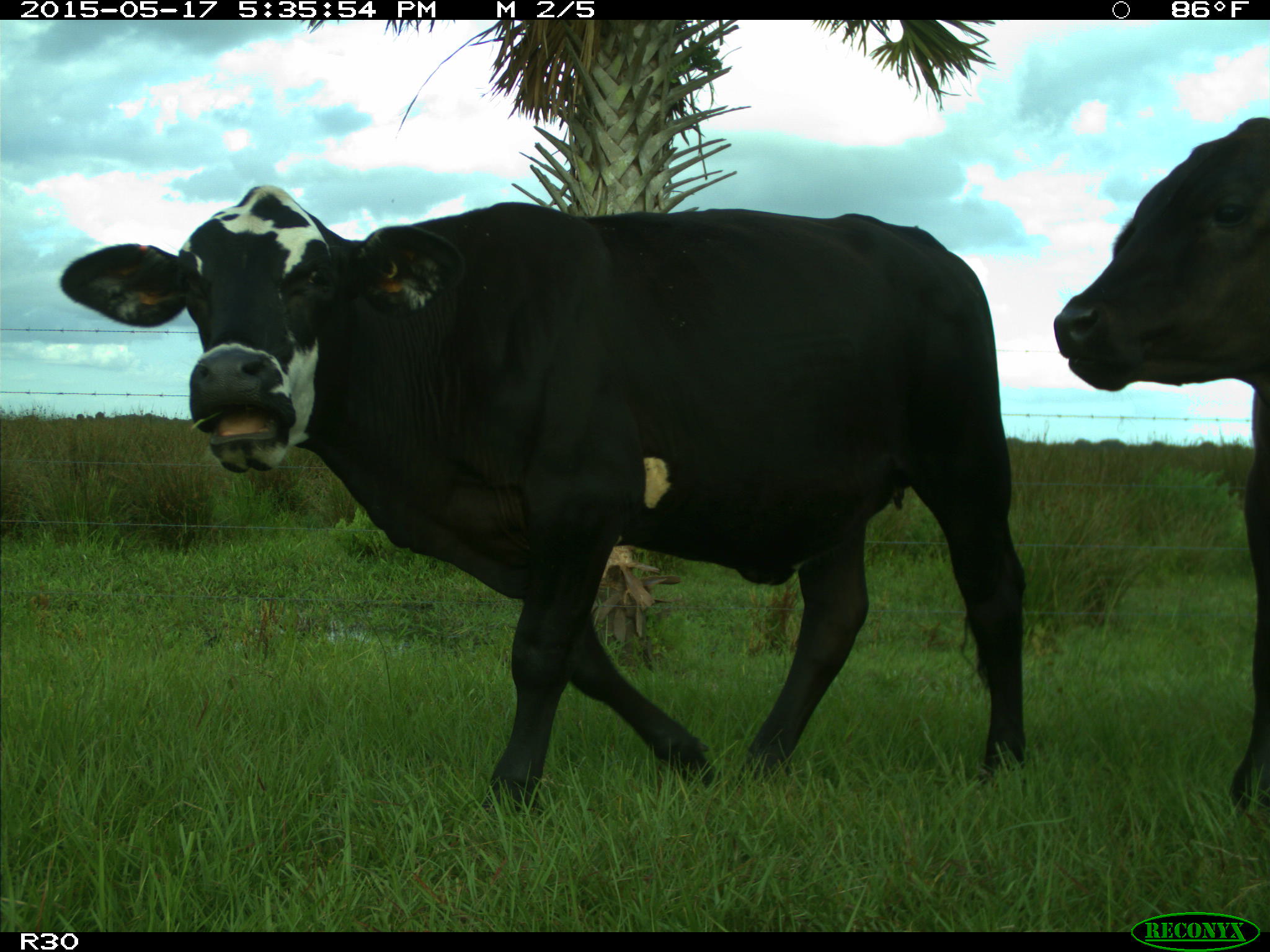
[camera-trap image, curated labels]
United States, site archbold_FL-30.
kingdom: Animalia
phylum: Chordata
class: Mammalia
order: Artiodactyla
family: Bovidae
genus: Bos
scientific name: Bos taurus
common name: domestic cow